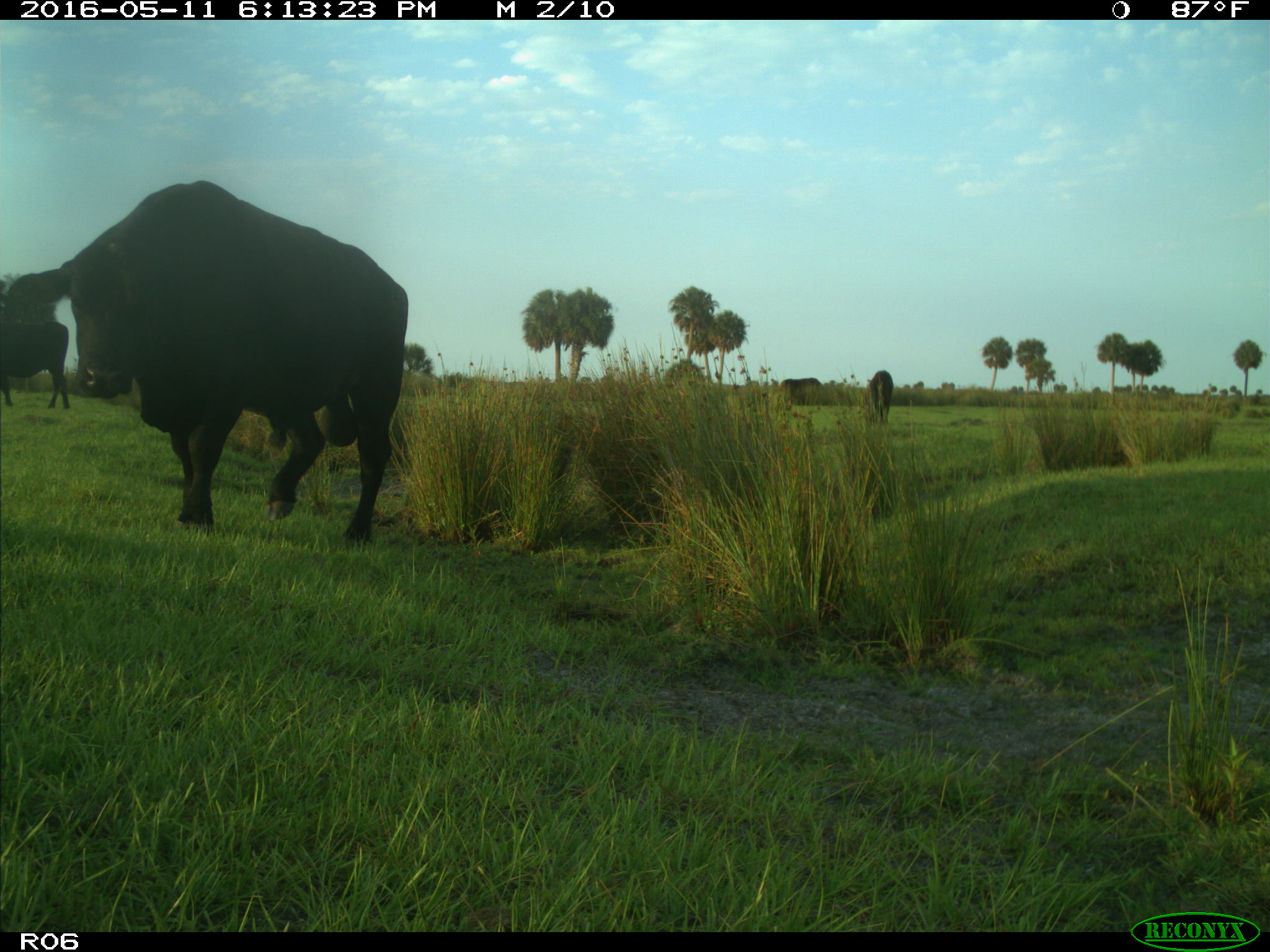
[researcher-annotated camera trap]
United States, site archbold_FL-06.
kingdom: Animalia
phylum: Chordata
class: Mammalia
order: Artiodactyla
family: Bovidae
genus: Bos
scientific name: Bos taurus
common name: domestic cow